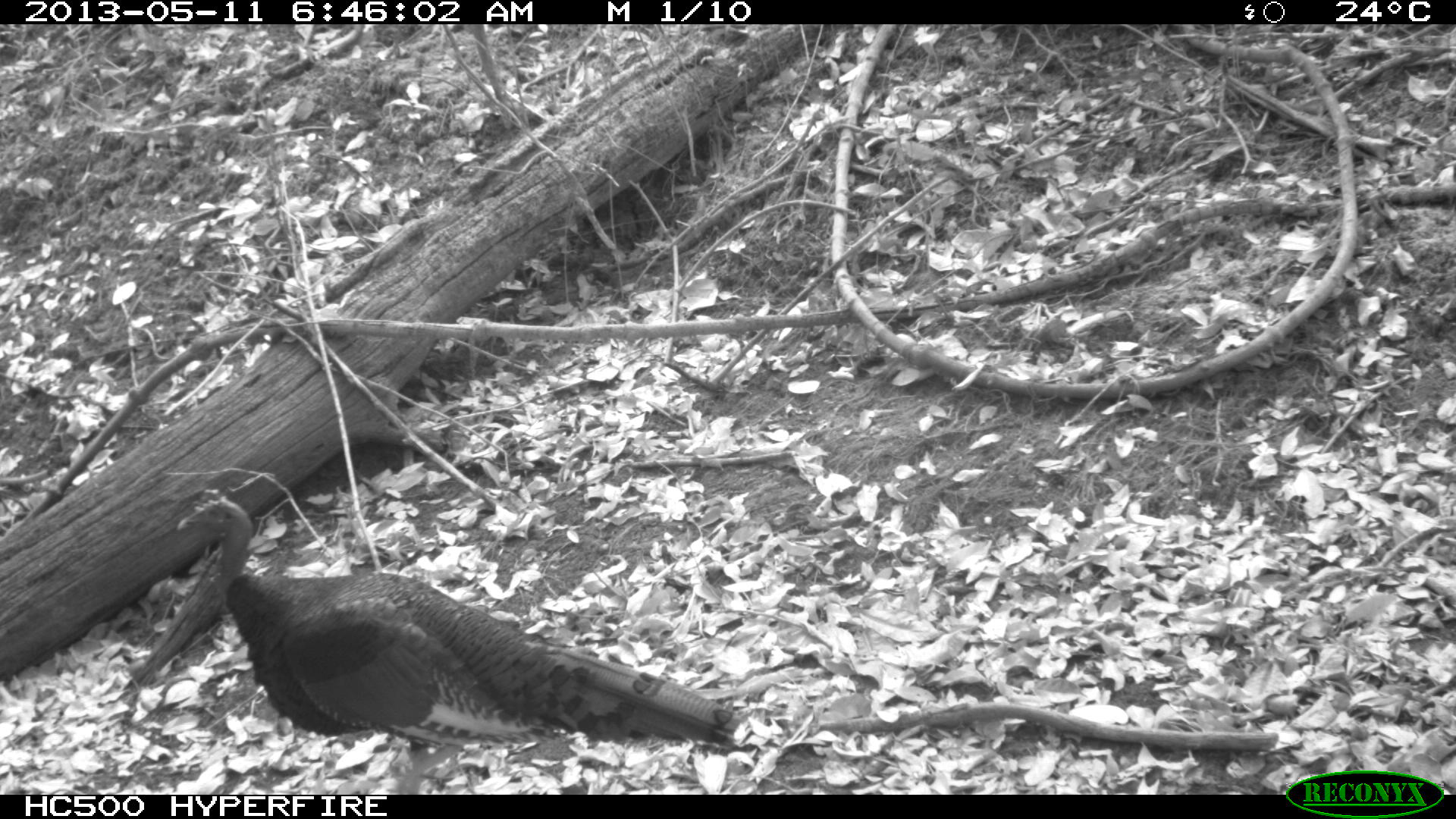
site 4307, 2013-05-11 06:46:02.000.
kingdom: Animalia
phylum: Chordata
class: Aves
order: Galliformes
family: Phasianidae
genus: Meleagris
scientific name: Meleagris ocellata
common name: ocellated turkey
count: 1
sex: male